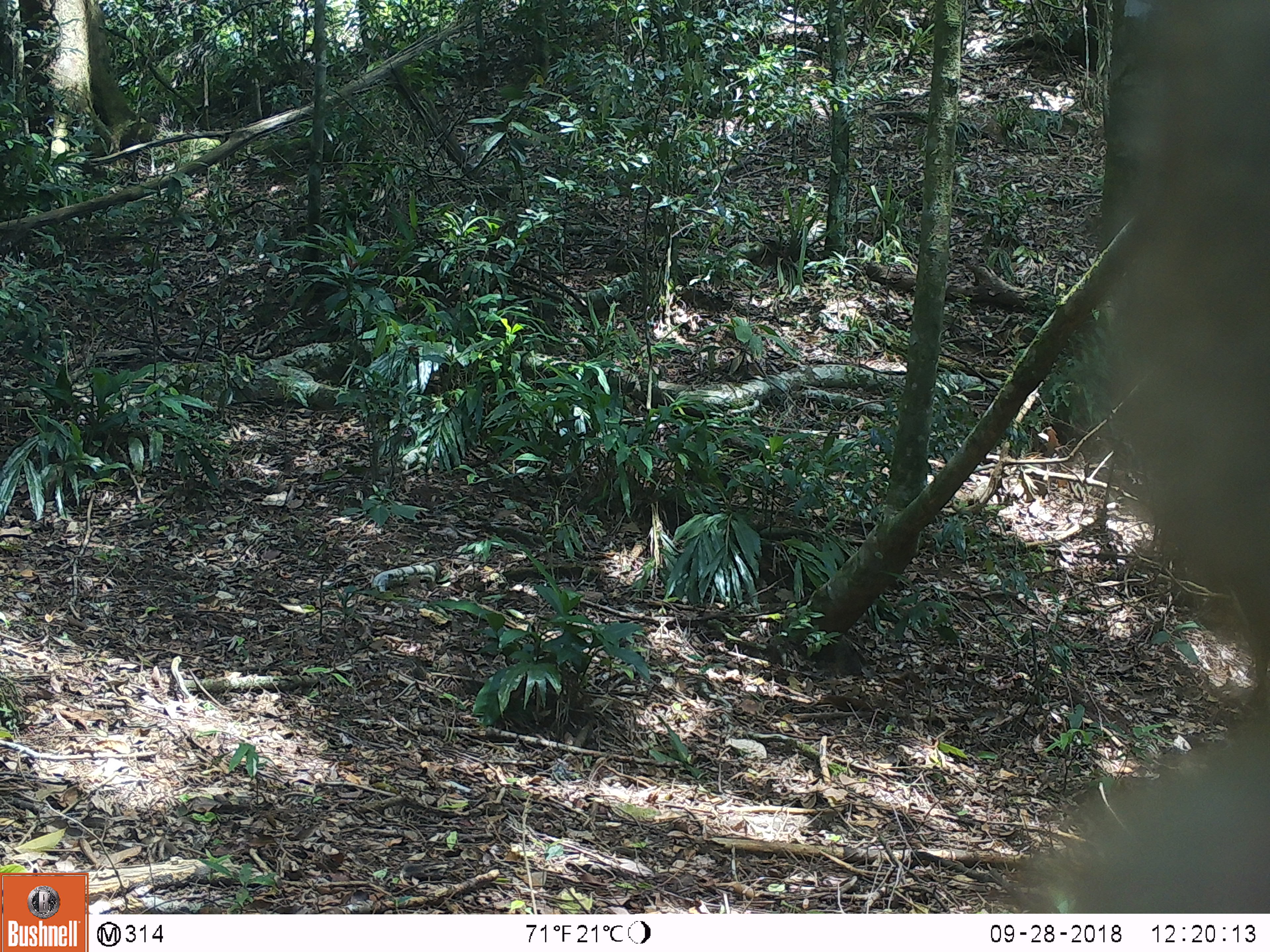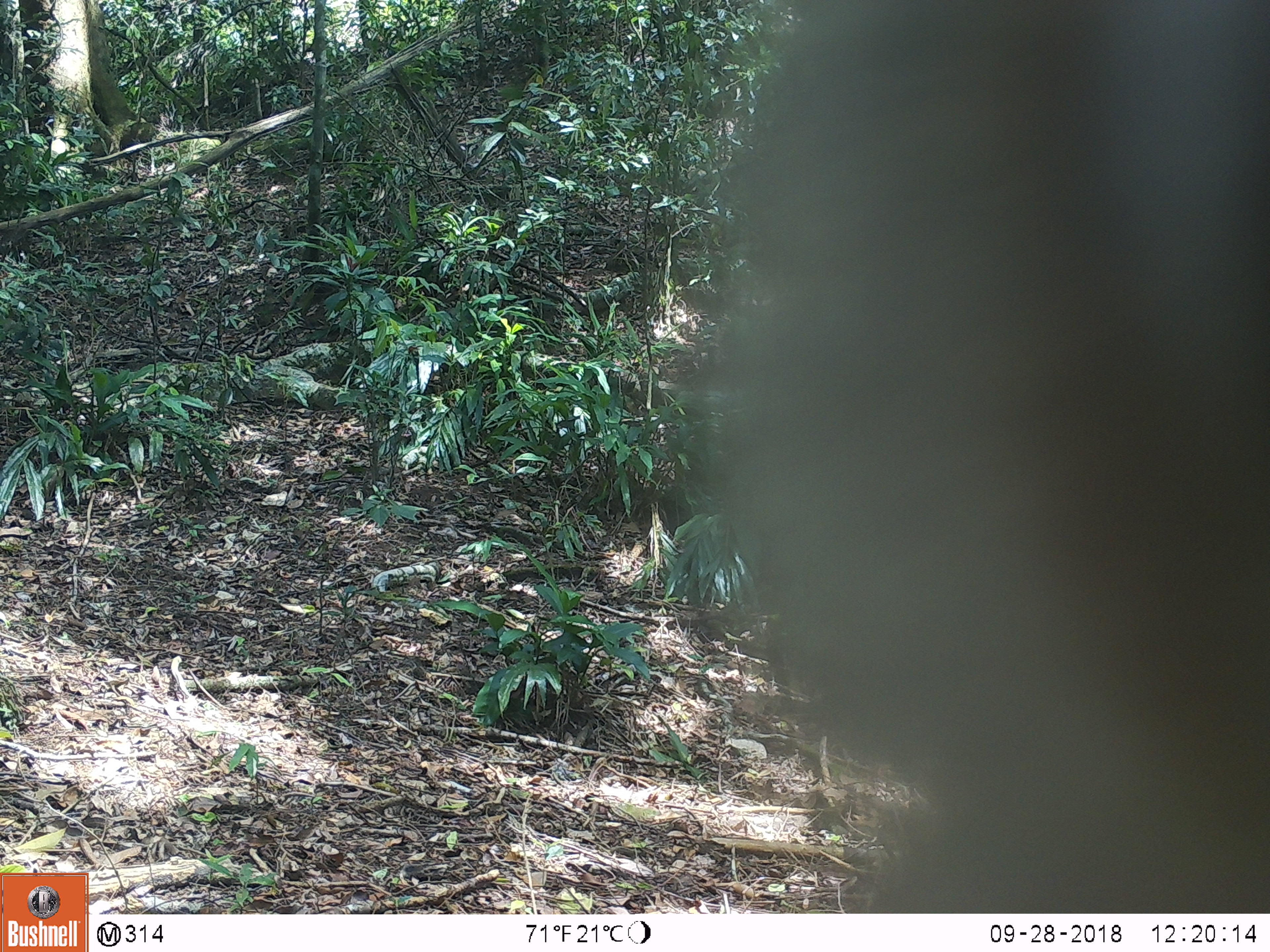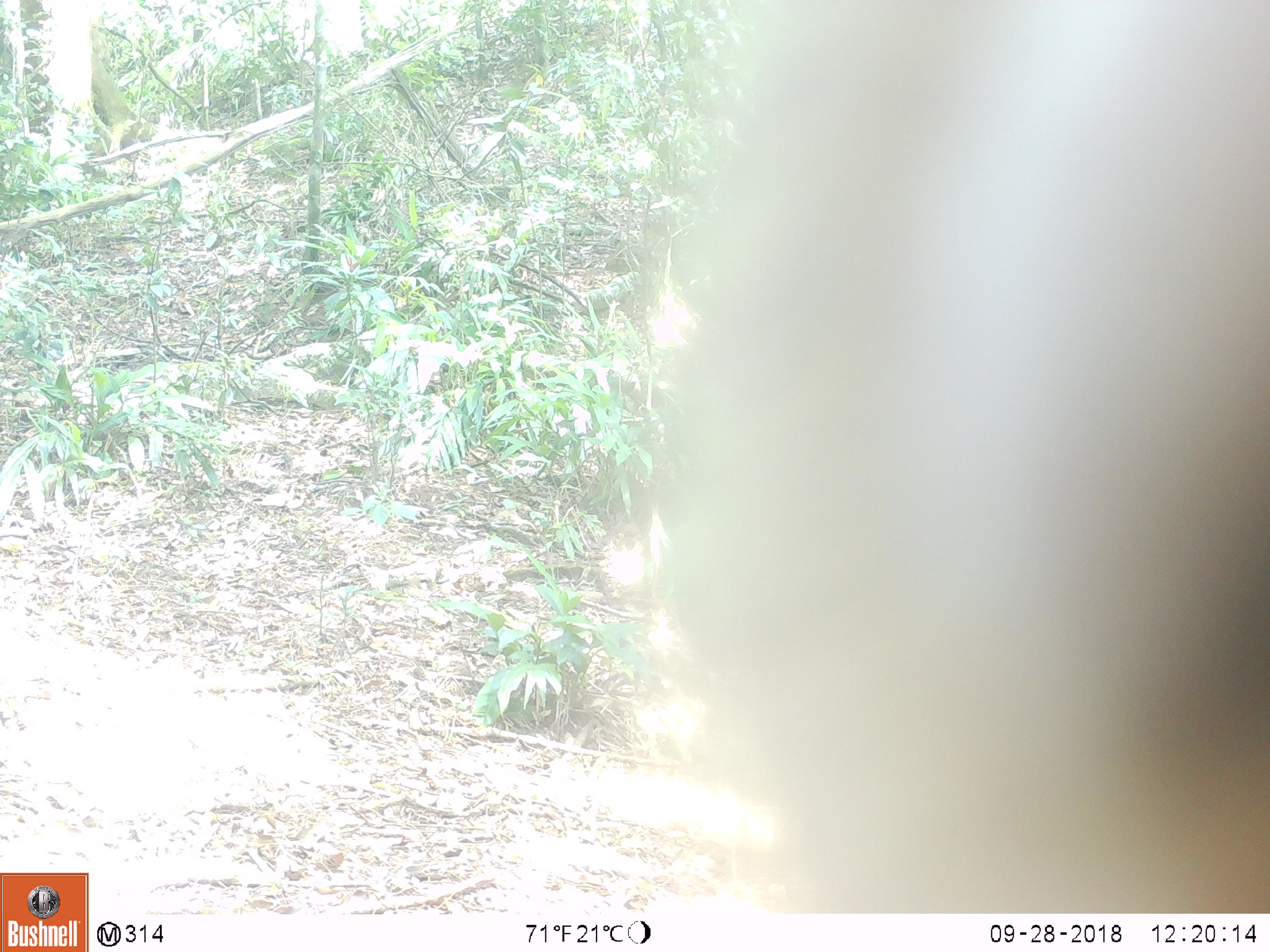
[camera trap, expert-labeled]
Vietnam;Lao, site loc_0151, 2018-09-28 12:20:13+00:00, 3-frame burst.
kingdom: Animalia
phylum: Chordata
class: Mammalia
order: Primates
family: Cercopithecidae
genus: Macaca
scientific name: Macaca nemestrina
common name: pig-tailed macaque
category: pig tailed macaque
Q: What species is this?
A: Pig tailed macaque (pig-tailed macaque) (Macaca nemestrina).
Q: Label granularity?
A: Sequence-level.